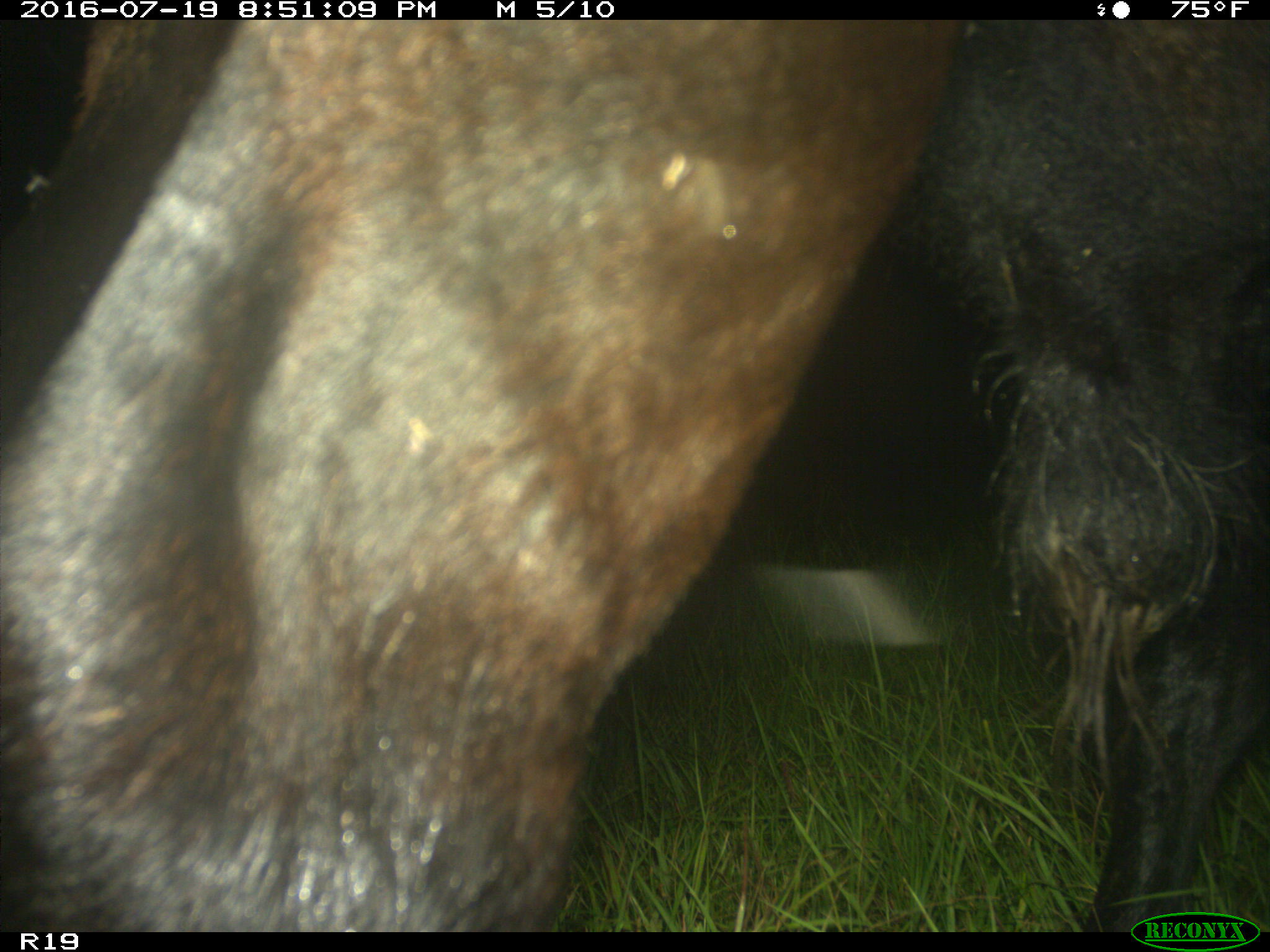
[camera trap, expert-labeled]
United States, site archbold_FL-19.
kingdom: Animalia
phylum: Chordata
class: Mammalia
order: Artiodactyla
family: Bovidae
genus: Bos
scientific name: Bos taurus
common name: domestic cow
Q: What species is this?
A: Bos taurus (domestic cow).